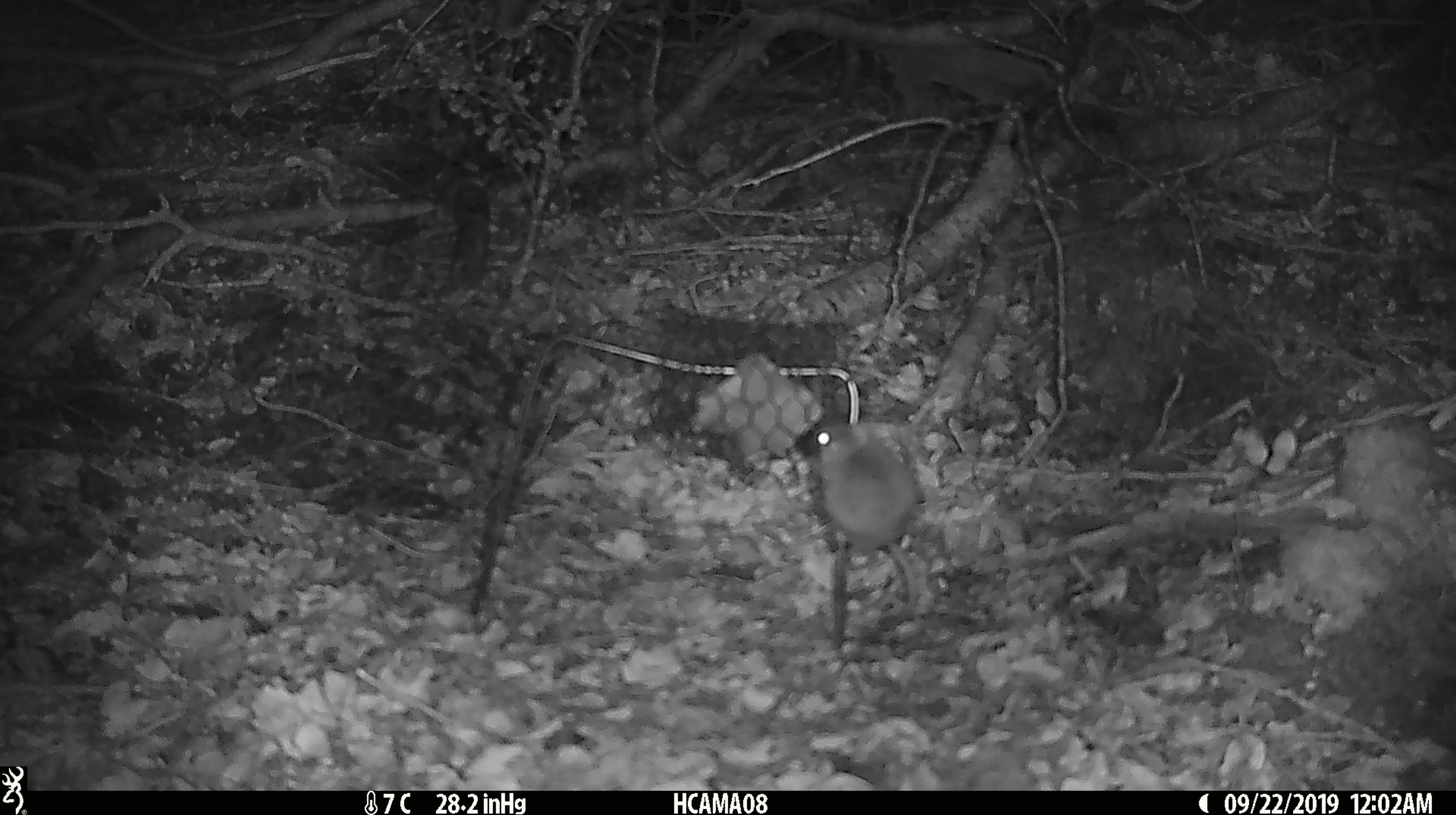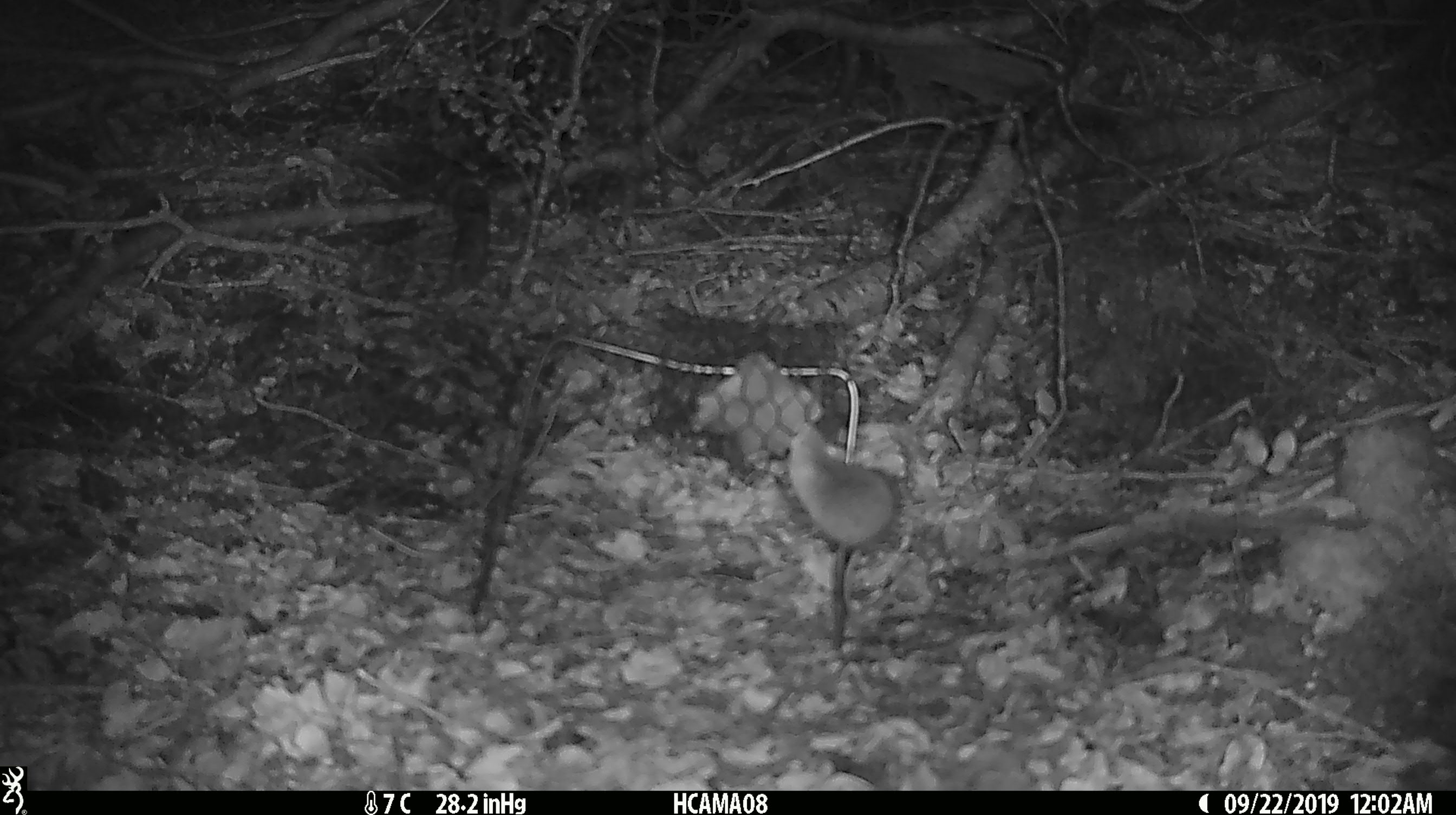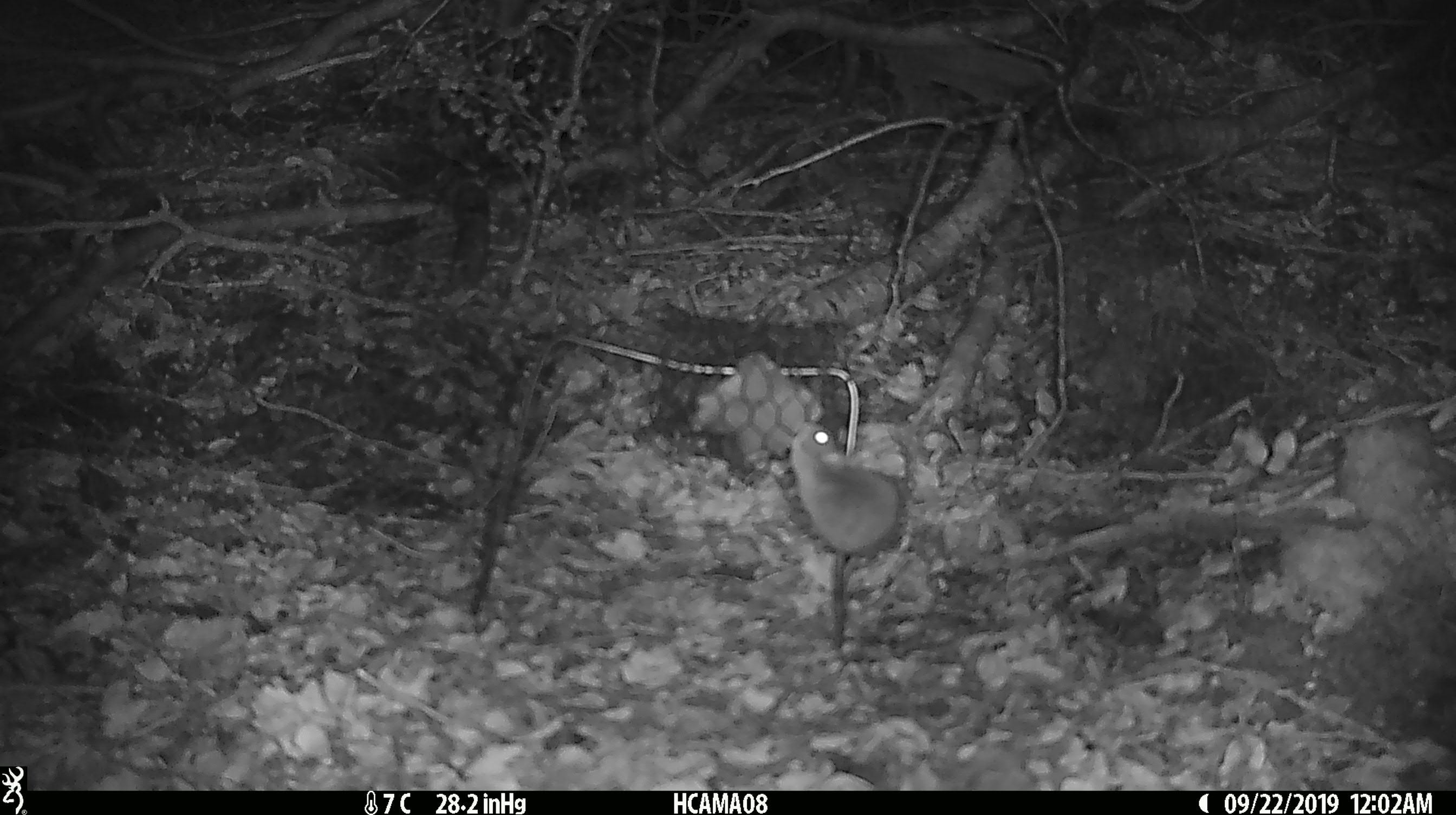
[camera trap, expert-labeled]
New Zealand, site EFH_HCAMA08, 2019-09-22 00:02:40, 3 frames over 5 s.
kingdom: Animalia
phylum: Chordata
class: Mammalia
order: Rodentia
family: Muridae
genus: Mus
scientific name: Mus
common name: mouse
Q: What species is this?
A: Mouse (Mus).